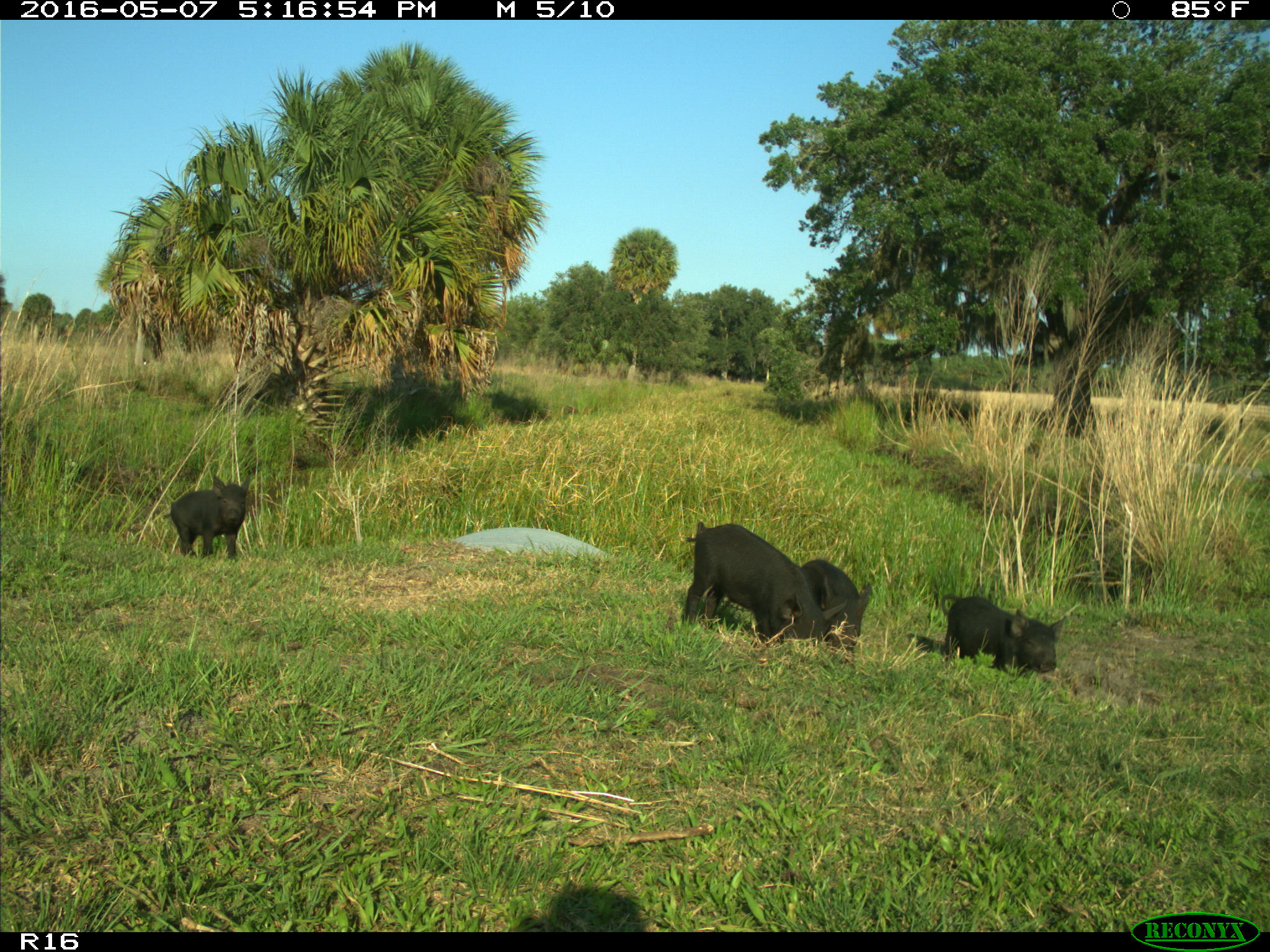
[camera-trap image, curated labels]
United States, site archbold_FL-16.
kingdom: Animalia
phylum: Chordata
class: Mammalia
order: Artiodactyla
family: Suidae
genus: Sus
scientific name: Sus scrofa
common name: wild boar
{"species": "Sus scrofa (wild boar)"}